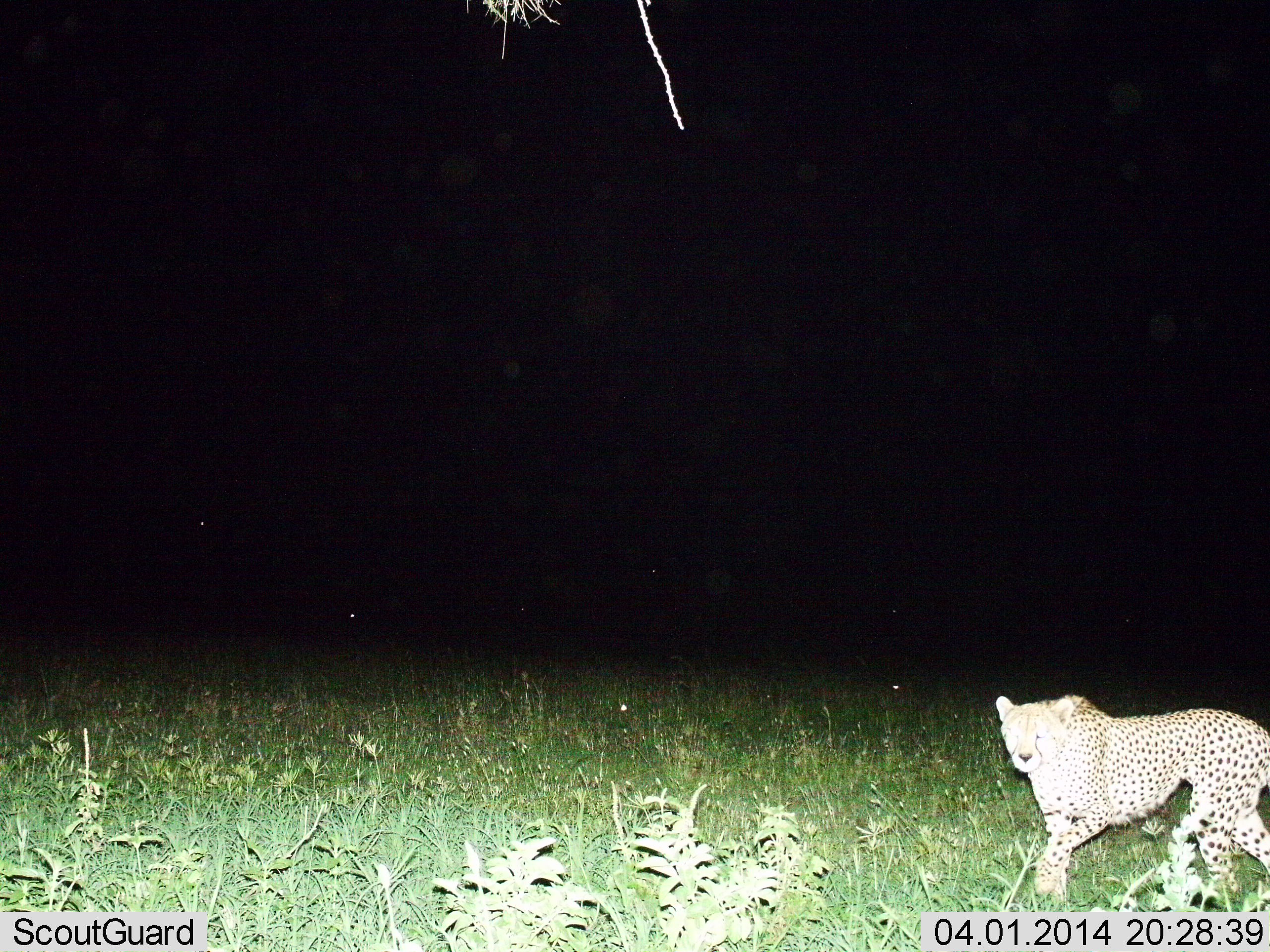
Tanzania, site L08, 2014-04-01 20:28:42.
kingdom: Animalia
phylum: Chordata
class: Mammalia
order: Carnivora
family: Felidae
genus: Acinonyx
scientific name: Acinonyx jubatus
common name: cheetah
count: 1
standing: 20%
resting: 0%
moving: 90%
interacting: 0%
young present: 0%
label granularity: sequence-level